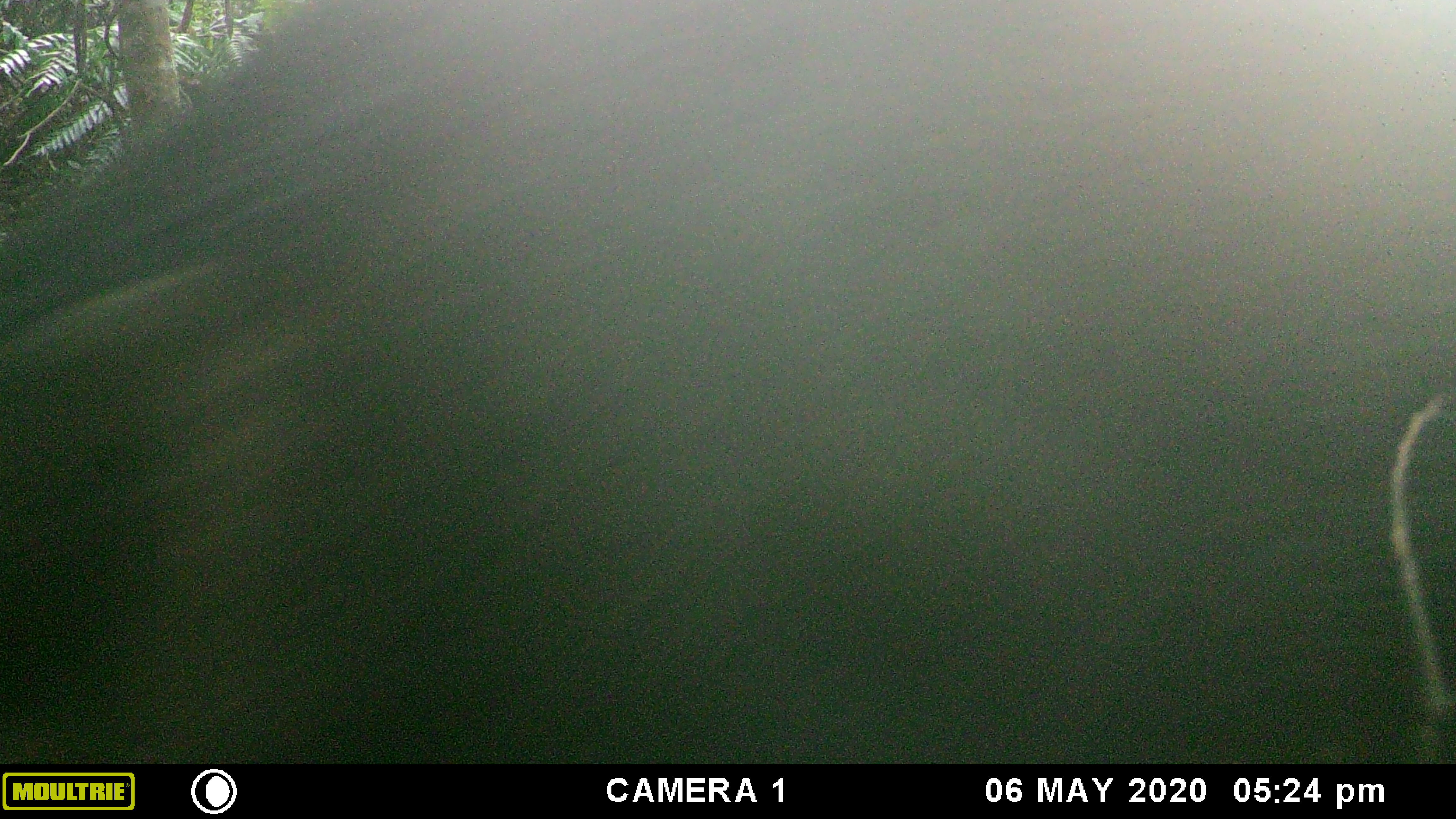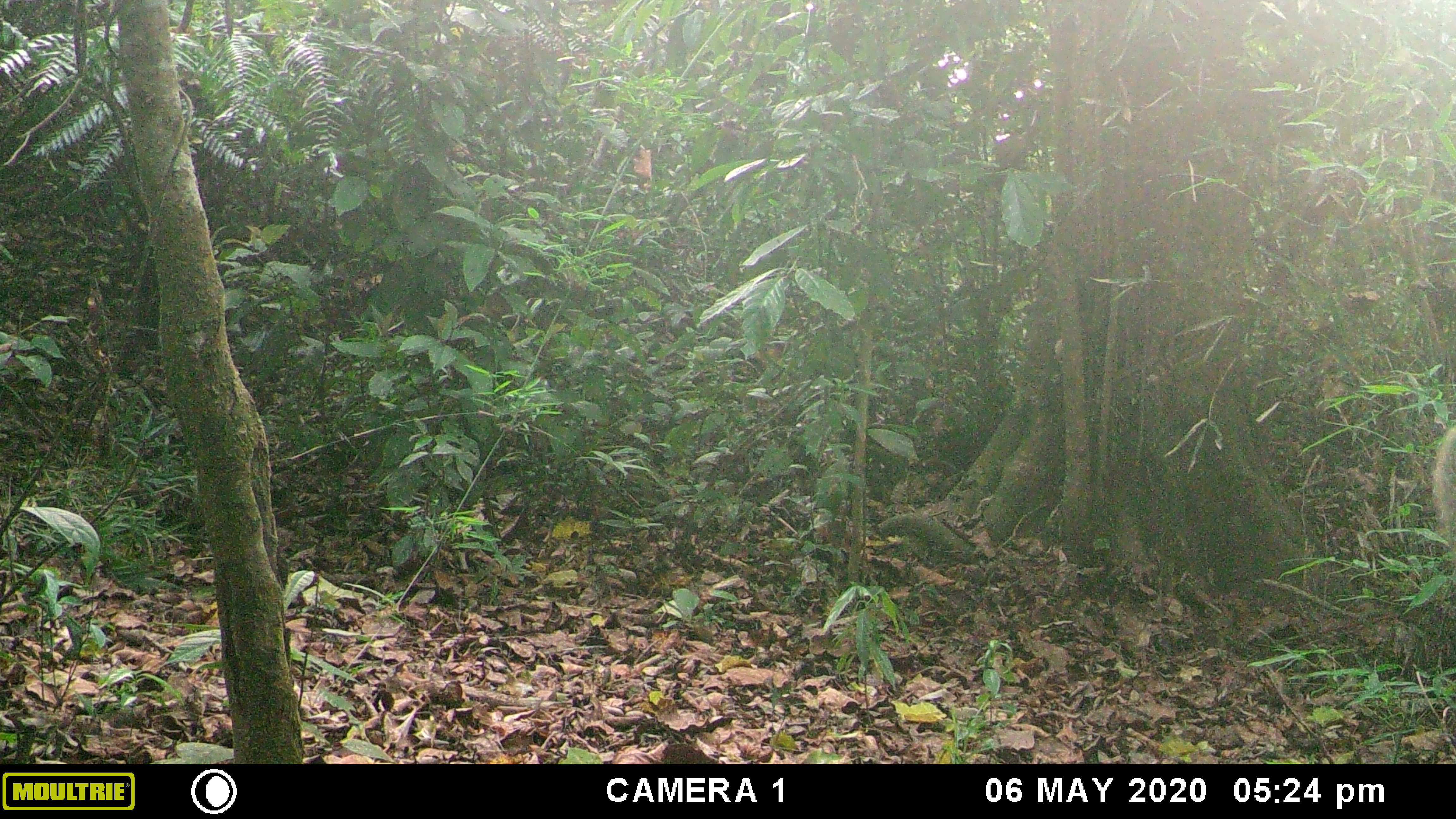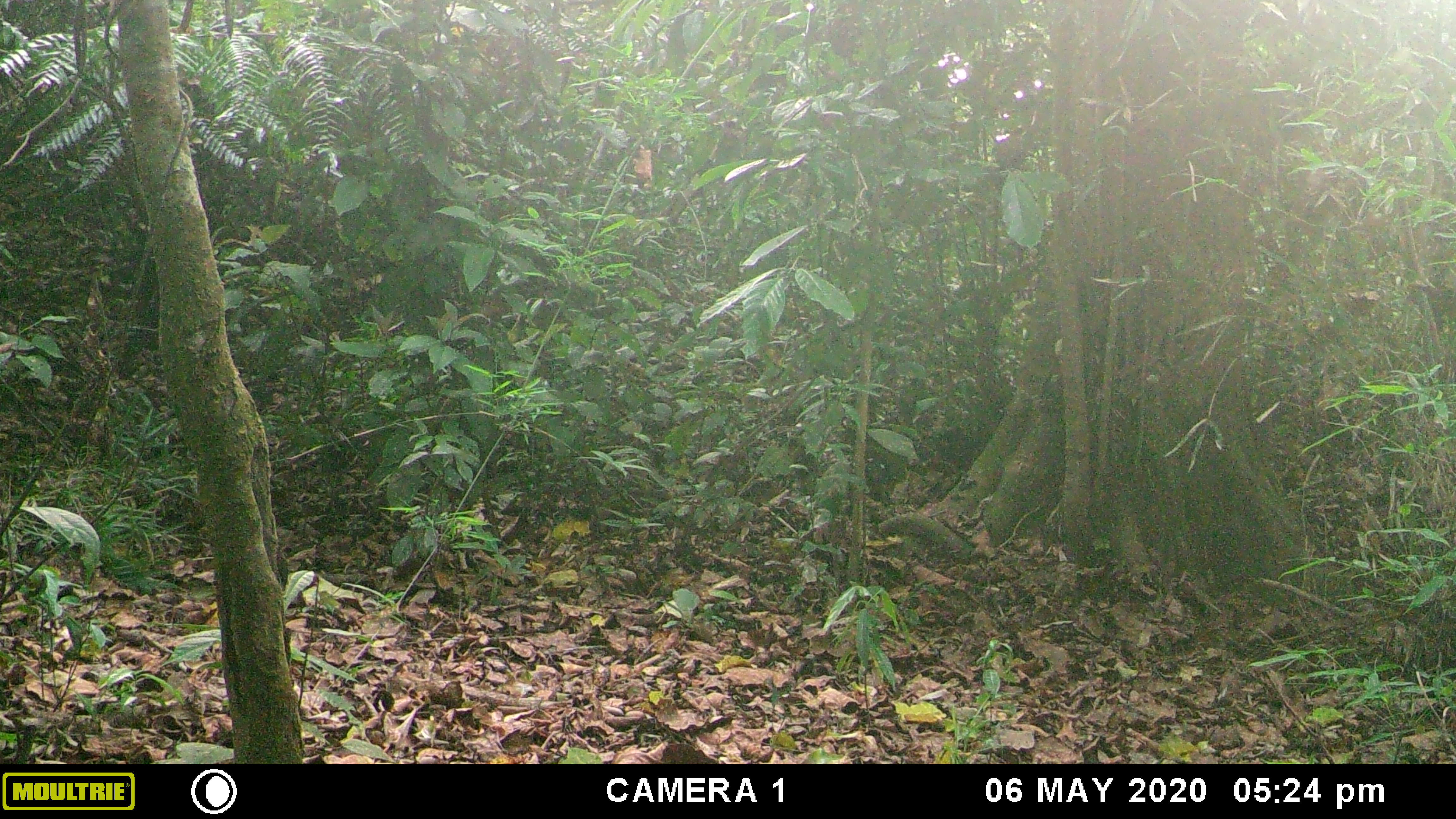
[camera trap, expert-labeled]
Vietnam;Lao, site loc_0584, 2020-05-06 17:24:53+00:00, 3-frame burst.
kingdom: Animalia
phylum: Chordata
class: Mammalia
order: Artiodactyla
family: Suidae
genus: Sus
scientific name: Sus scrofa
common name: eurasian wild pig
Eurasian wild pig (Sus scrofa). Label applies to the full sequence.